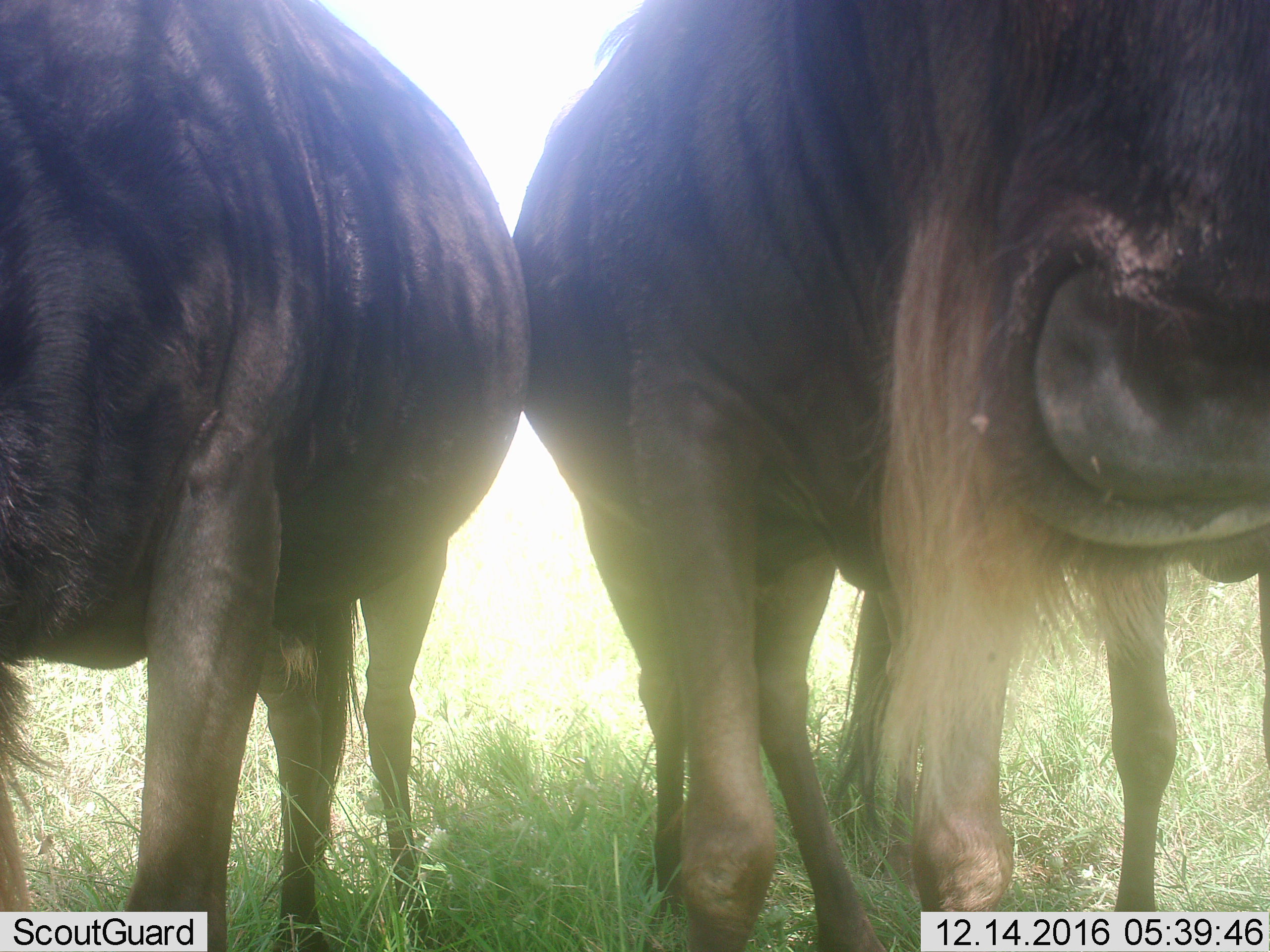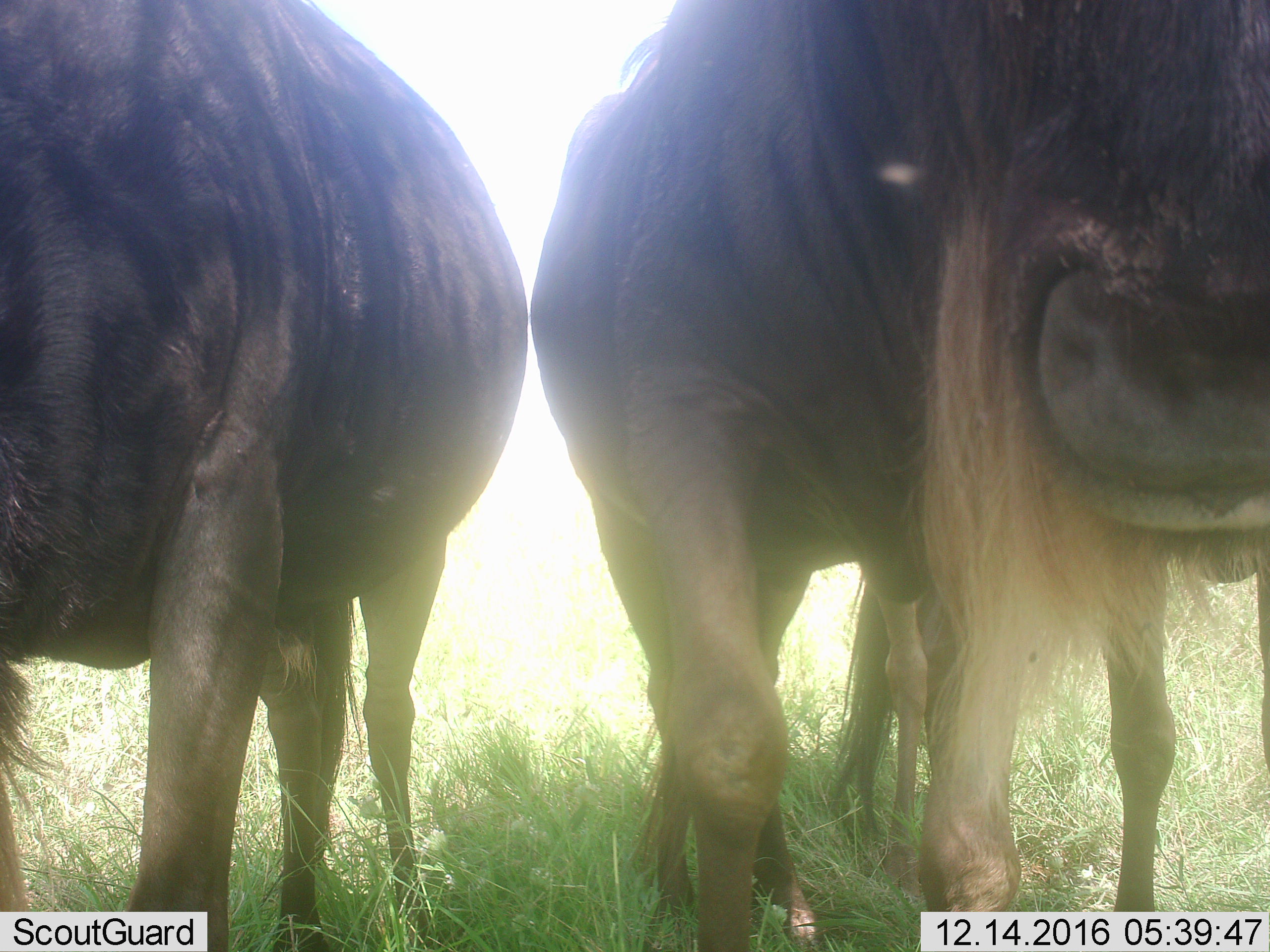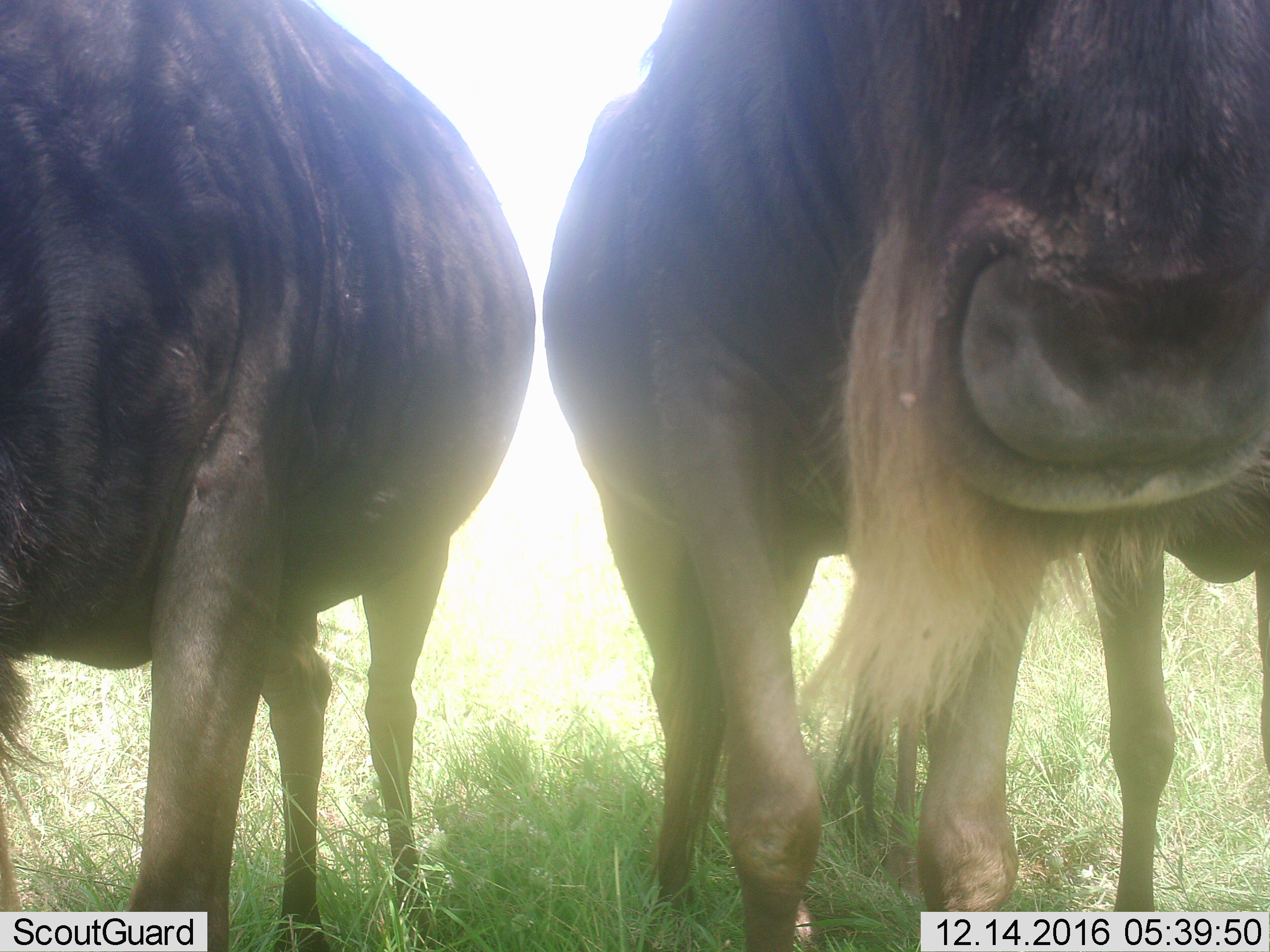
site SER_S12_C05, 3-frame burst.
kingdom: Animalia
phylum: Chordata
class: Mammalia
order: Artiodactyla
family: Bovidae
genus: Connochaetes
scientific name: Connochaetes taurinus taurinus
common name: blue wildebeest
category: wildebeestblue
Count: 3.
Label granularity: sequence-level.